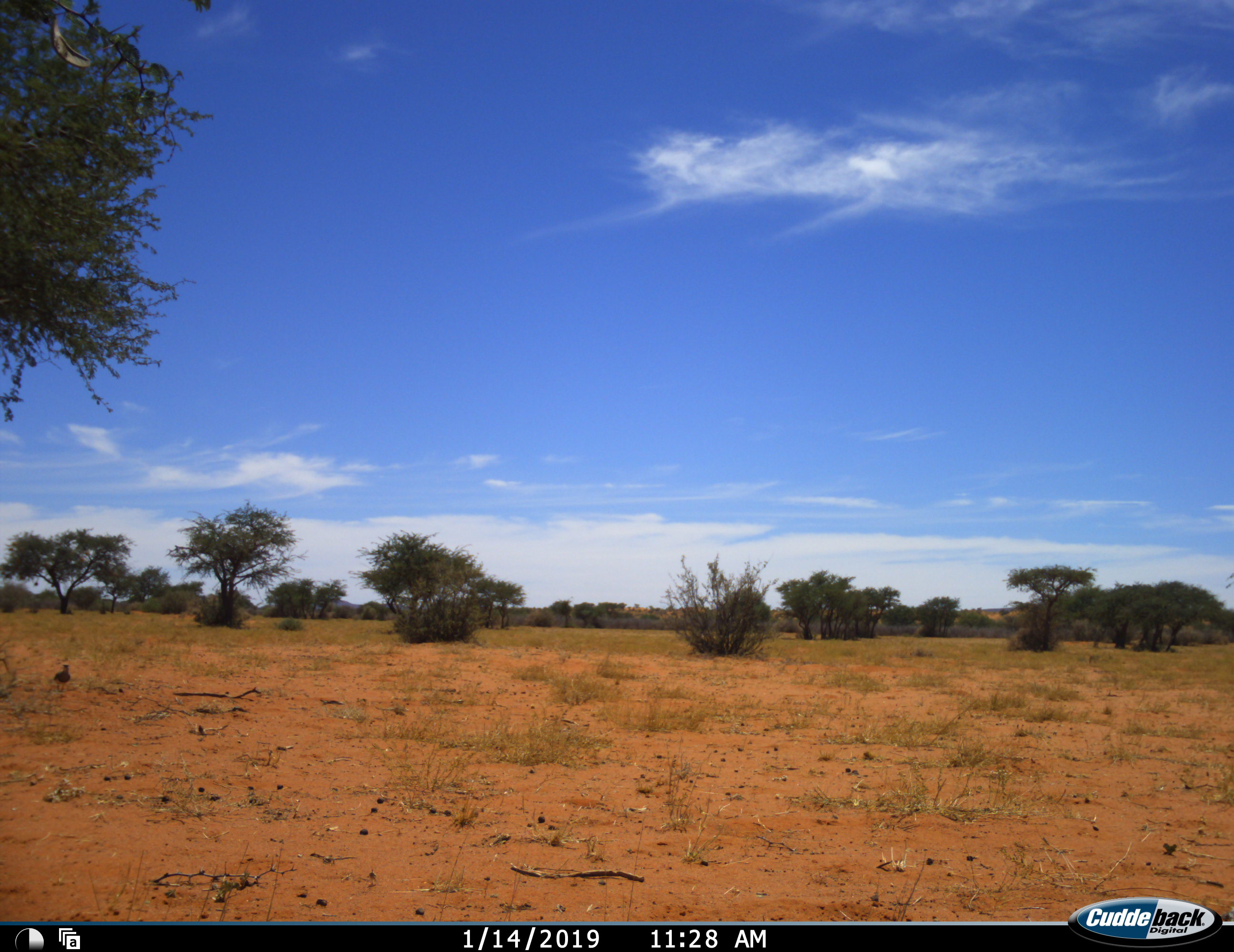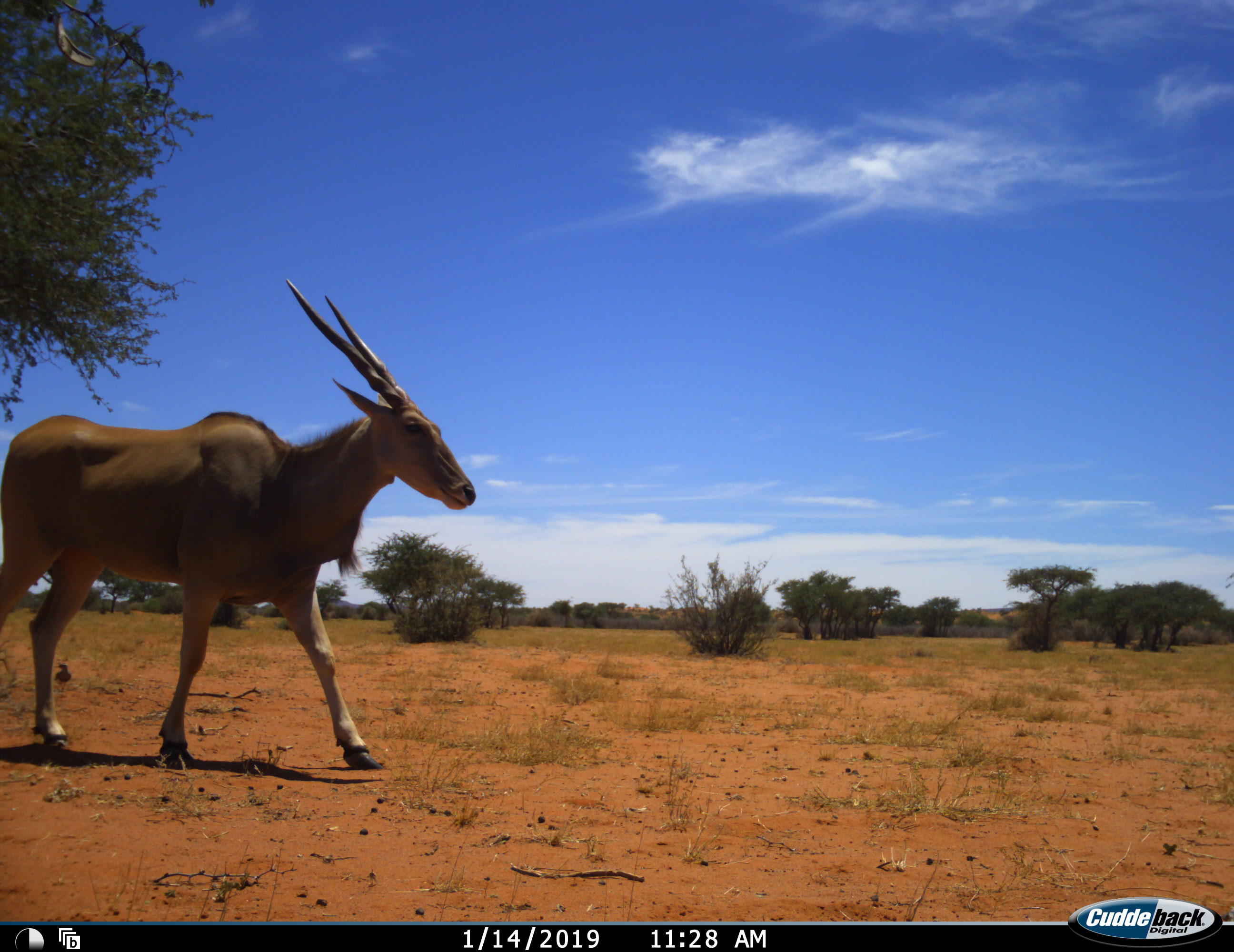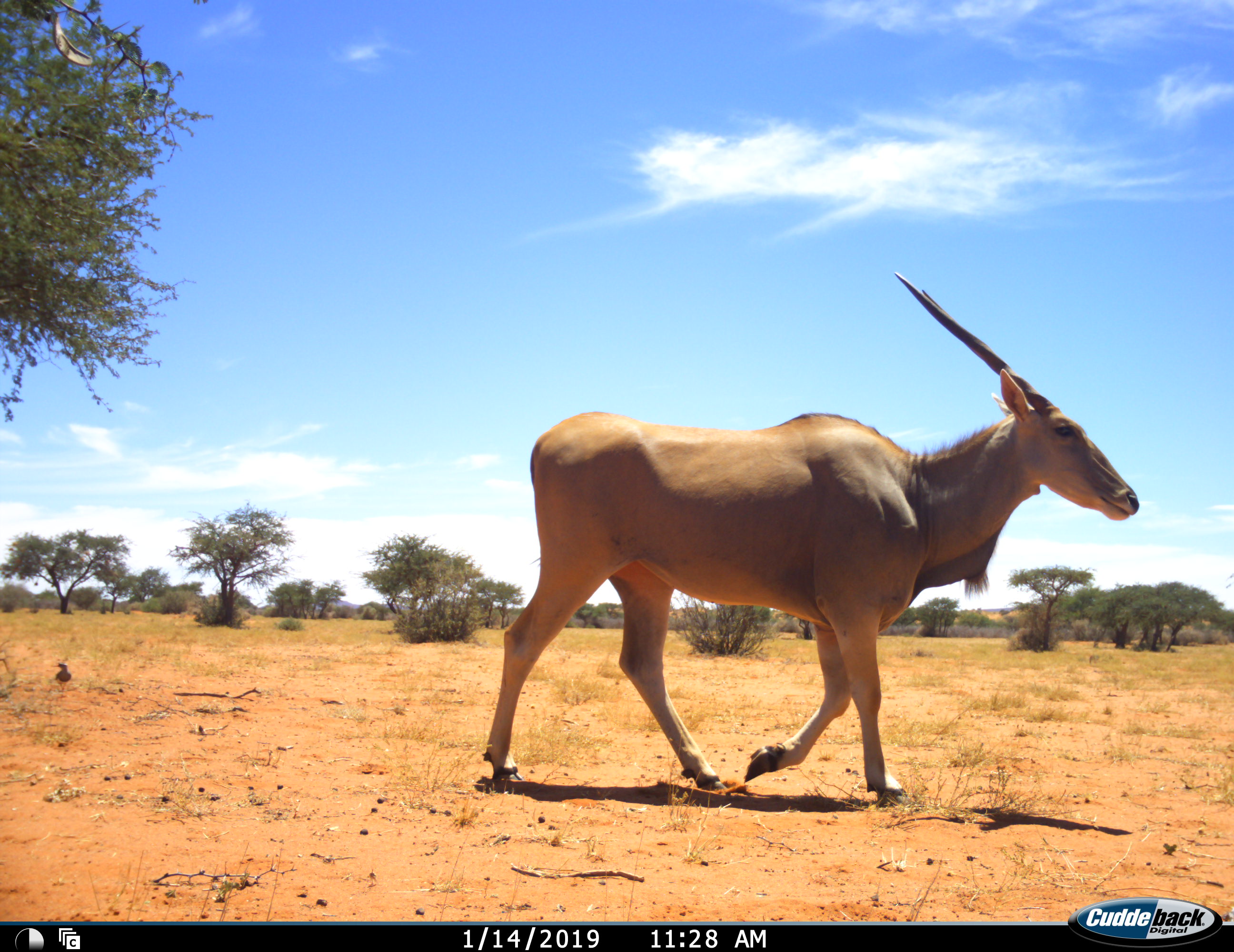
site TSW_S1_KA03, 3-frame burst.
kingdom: Animalia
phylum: Chordata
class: Mammalia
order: Artiodactyla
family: Bovidae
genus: Tragelaphus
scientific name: Tragelaphus oryx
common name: eland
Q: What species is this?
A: Eland (Tragelaphus oryx).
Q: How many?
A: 1.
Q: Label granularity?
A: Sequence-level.